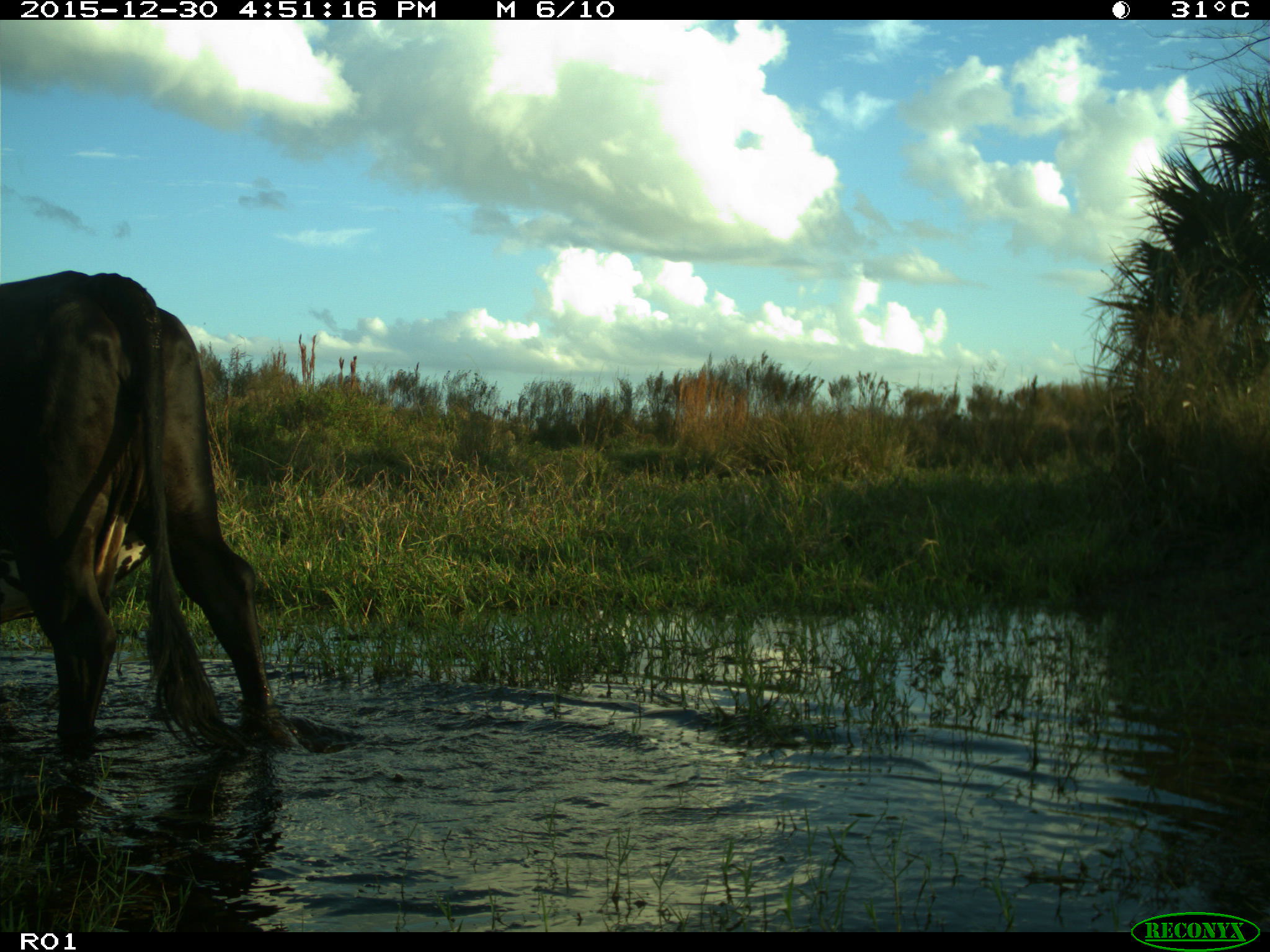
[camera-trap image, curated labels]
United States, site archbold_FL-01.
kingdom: Animalia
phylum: Chordata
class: Mammalia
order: Artiodactyla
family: Bovidae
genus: Bos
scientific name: Bos taurus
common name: domestic cow